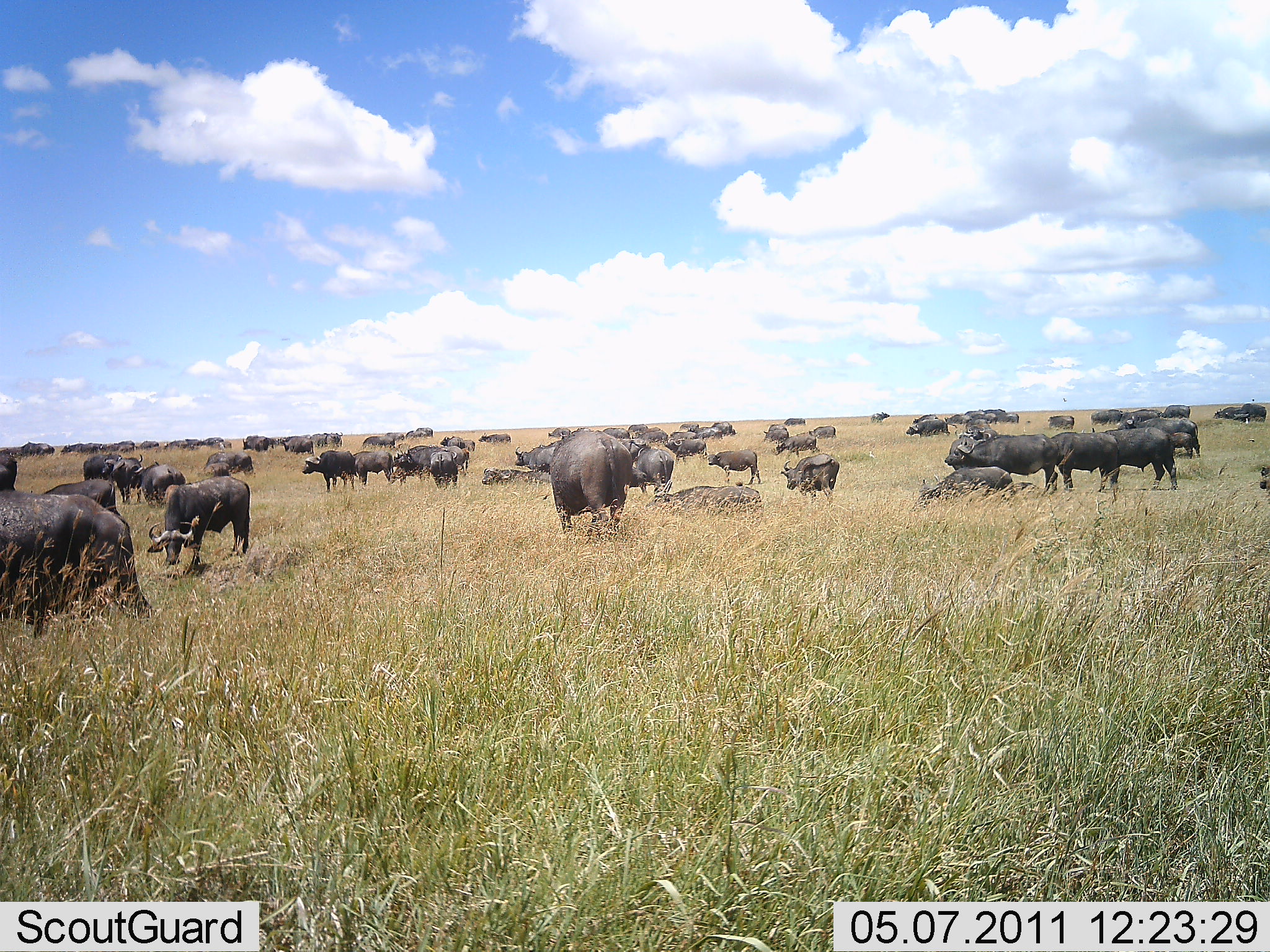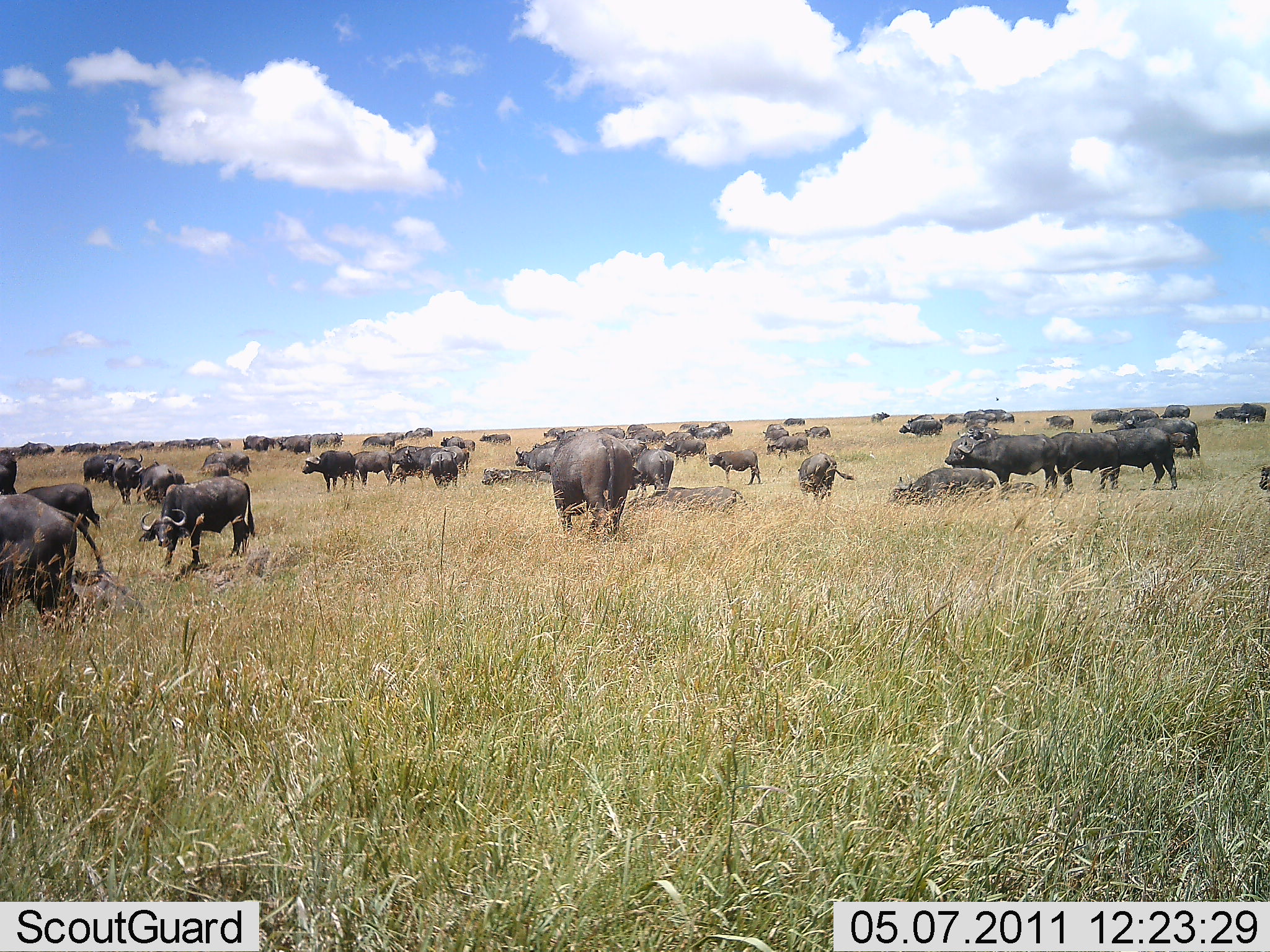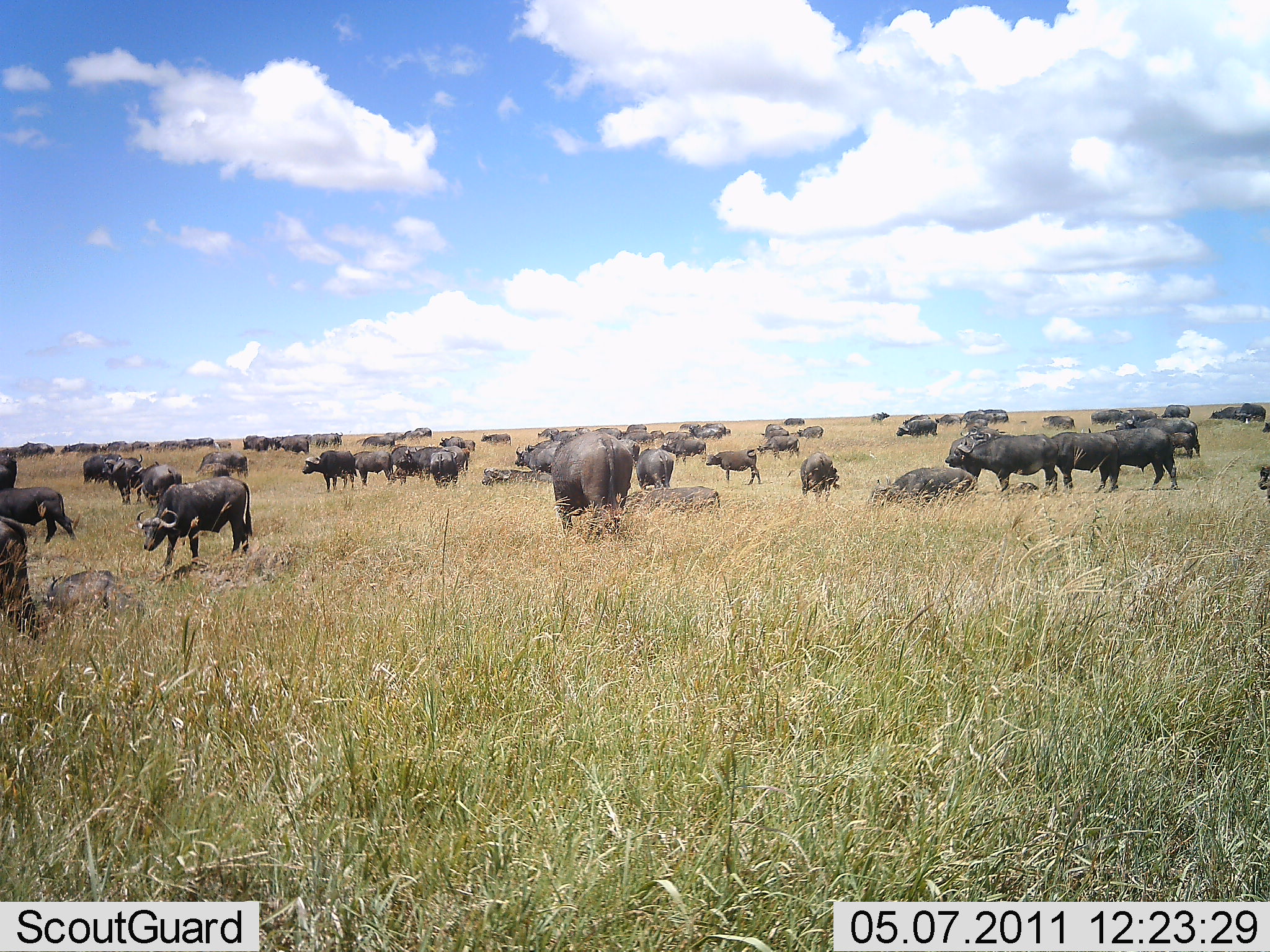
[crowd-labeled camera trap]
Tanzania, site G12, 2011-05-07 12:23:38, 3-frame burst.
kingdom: Animalia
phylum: Chordata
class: Mammalia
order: Artiodactyla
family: Bovidae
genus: Syncerus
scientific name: Syncerus caffer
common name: cape buffalo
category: buffalo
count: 51+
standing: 82%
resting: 82%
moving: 55%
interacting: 27%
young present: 18%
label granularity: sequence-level